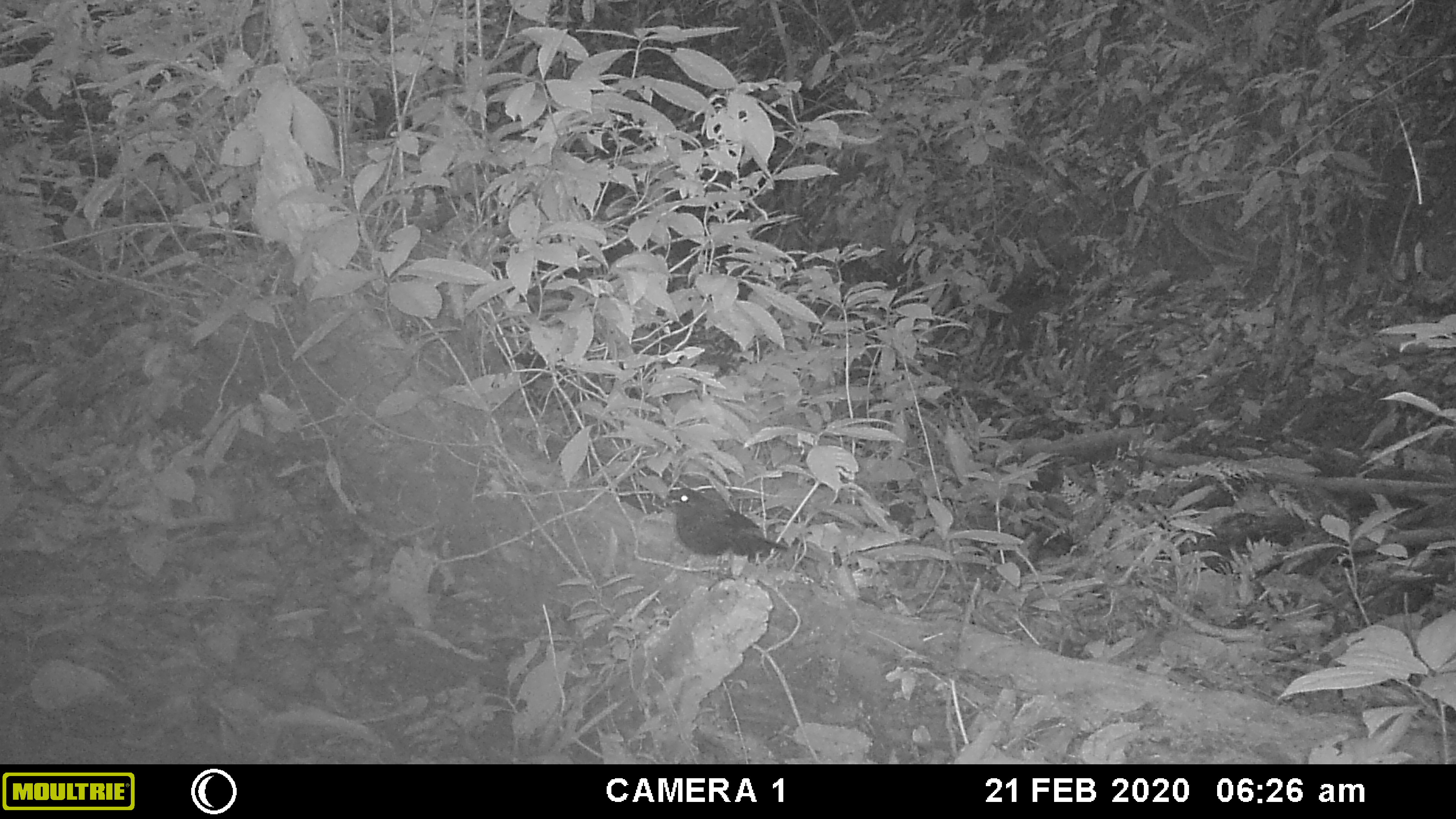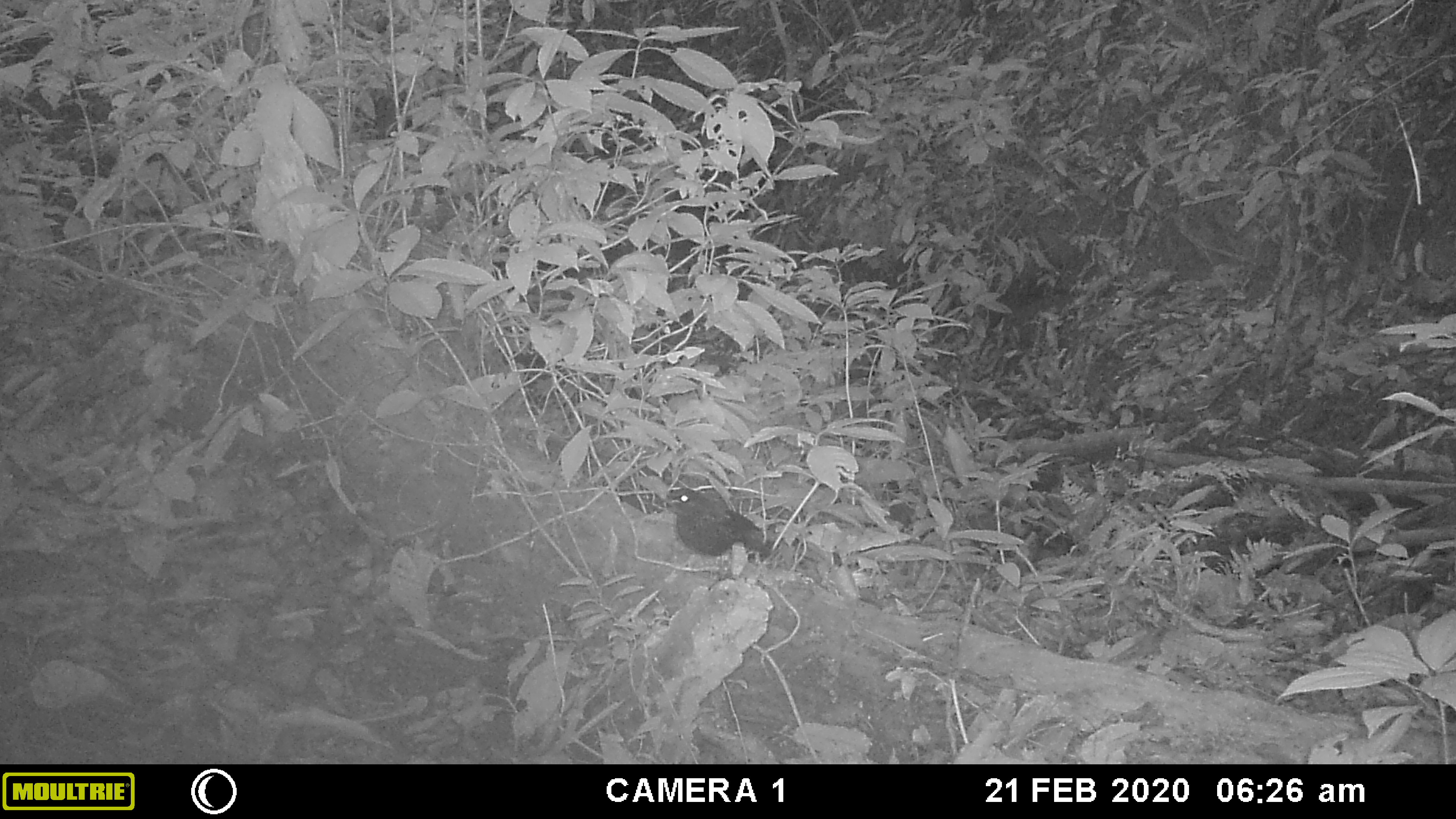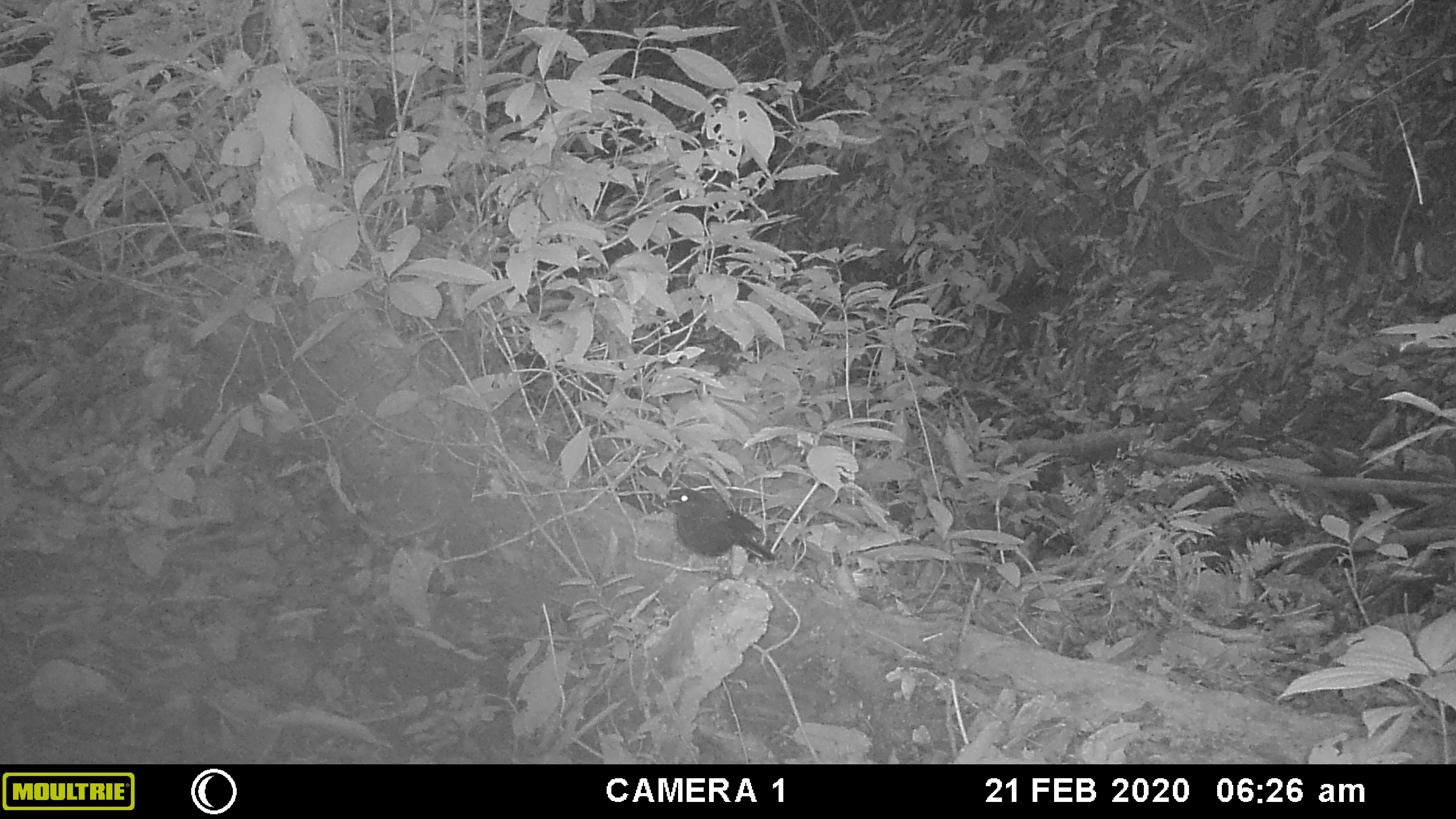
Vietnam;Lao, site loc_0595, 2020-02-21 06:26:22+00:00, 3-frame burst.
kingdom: Animalia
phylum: Chordata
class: Aves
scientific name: Aves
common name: bird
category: unidentified bird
Unidentified bird (bird) (Aves). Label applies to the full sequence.